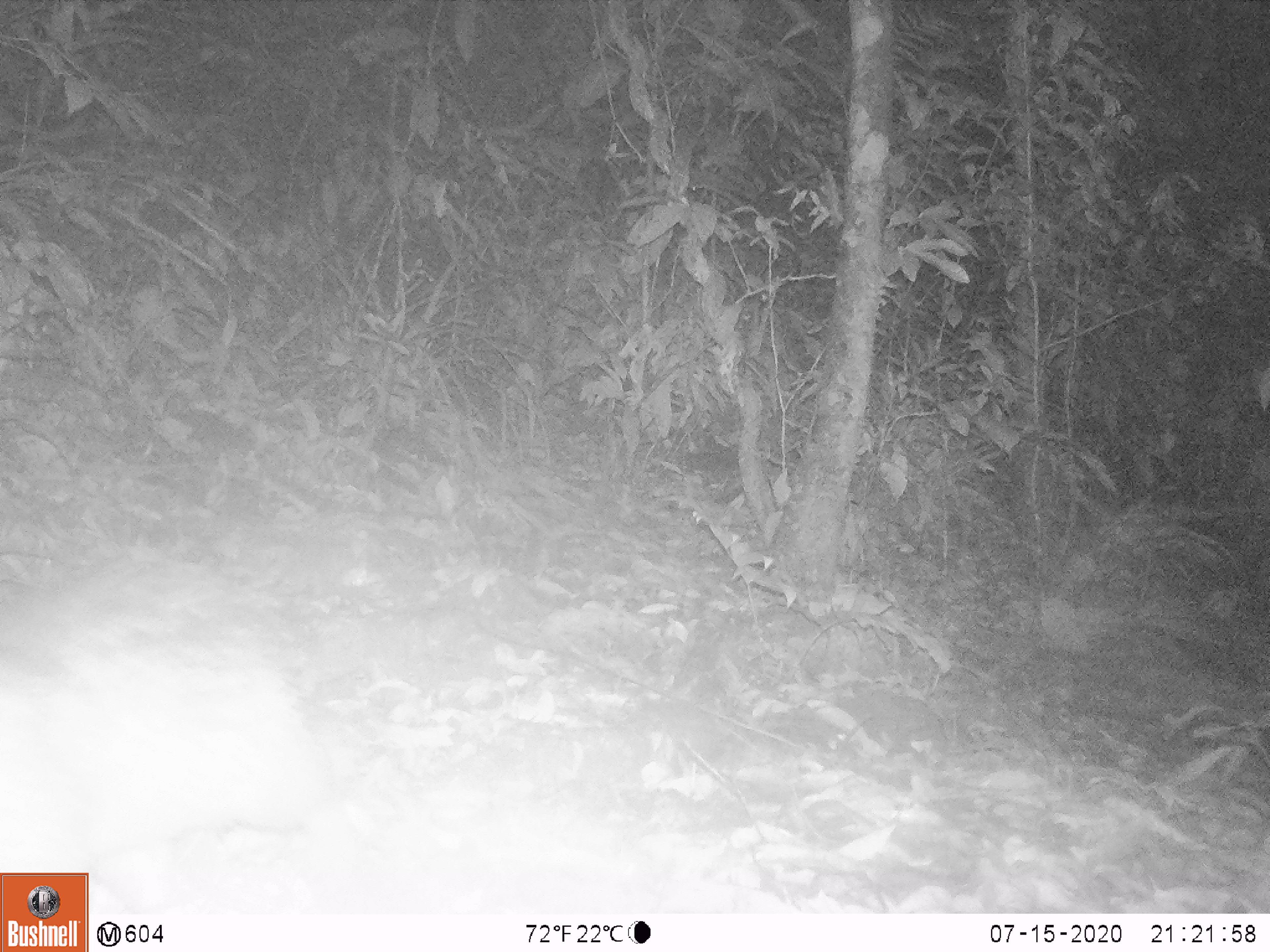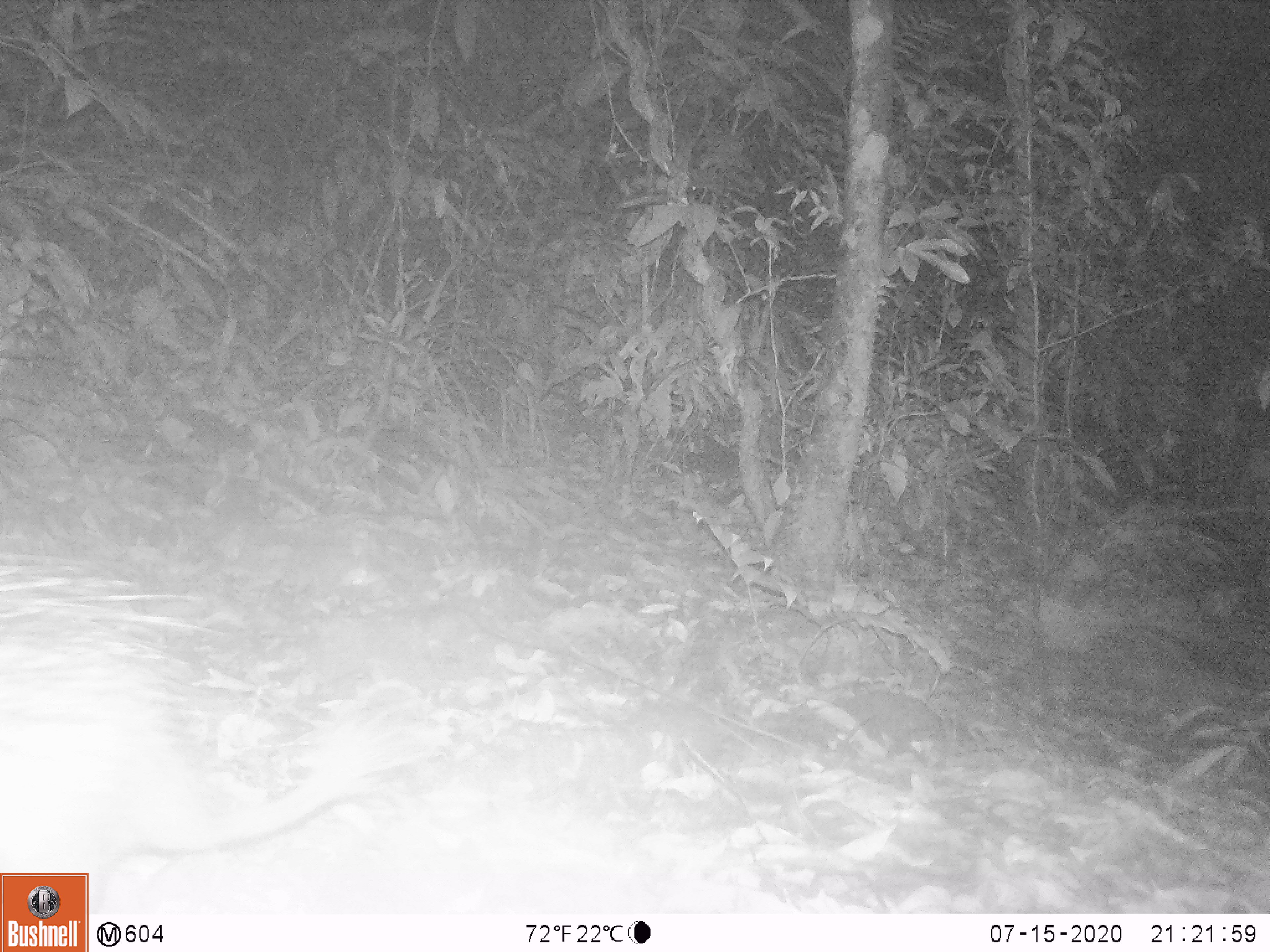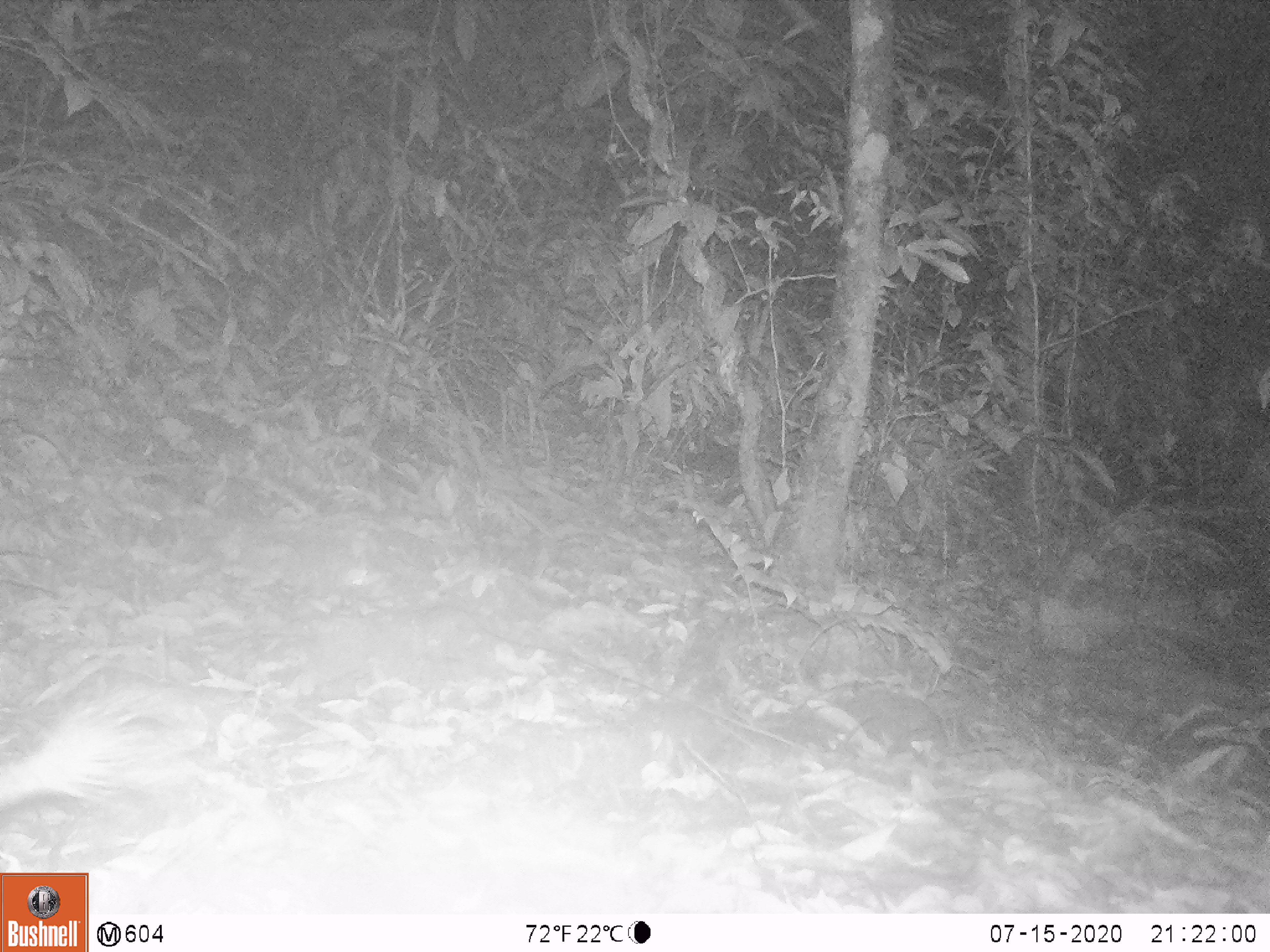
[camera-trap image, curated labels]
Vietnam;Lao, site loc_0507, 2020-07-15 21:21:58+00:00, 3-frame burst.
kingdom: Animalia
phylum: Chordata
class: Mammalia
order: Rodentia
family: Hystricidae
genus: Atherurus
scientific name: Atherurus macrourus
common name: asiatic brush-tailed porcupine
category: asiatic brush tailed porcupine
Asiatic brush tailed porcupine (asiatic brush-tailed porcupine) (Atherurus macrourus). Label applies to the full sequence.